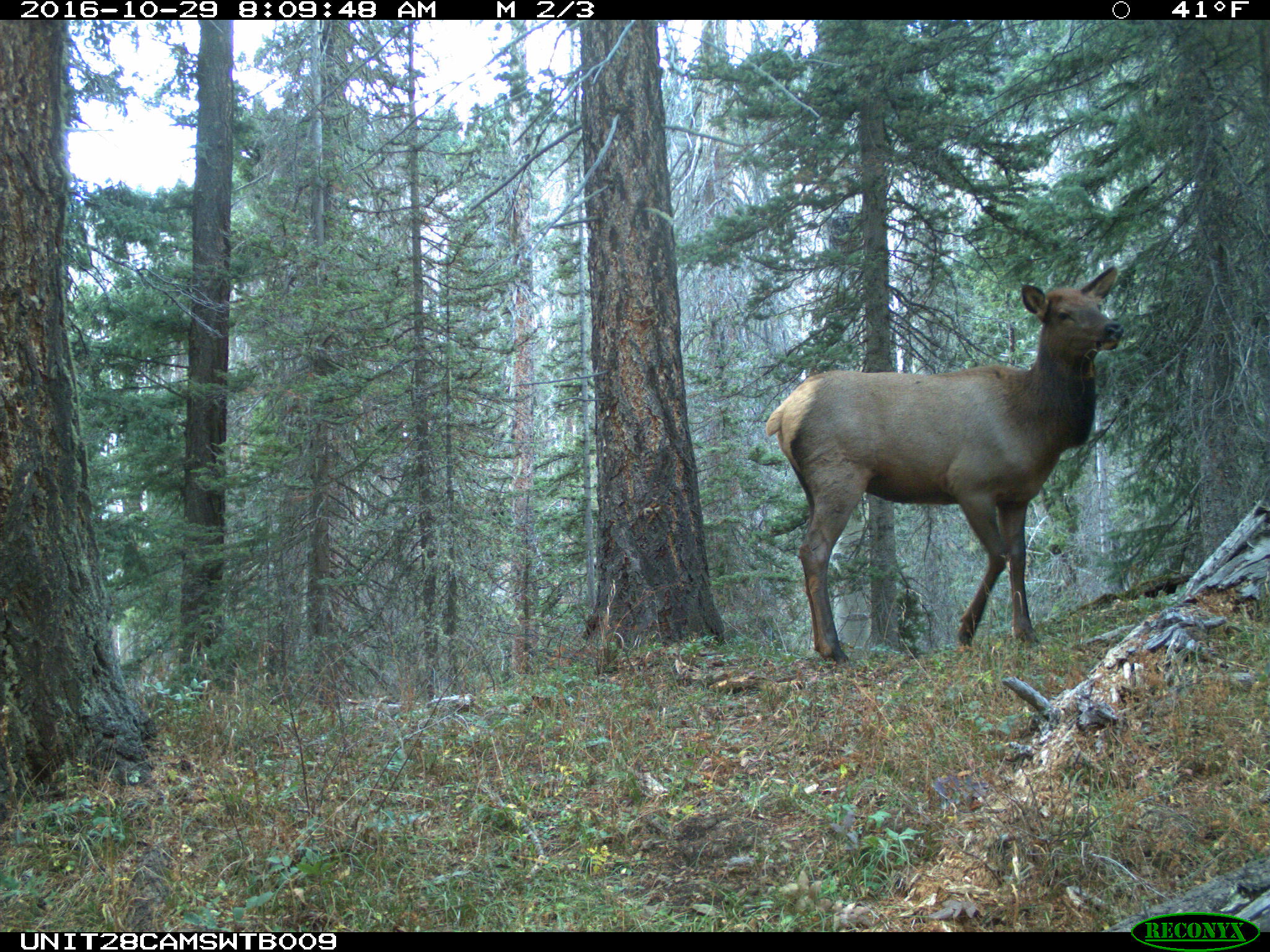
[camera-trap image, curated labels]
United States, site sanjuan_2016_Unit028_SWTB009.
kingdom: Animalia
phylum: Chordata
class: Mammalia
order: Artiodactyla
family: Cervidae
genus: Cervus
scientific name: Cervus elaphus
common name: red deer